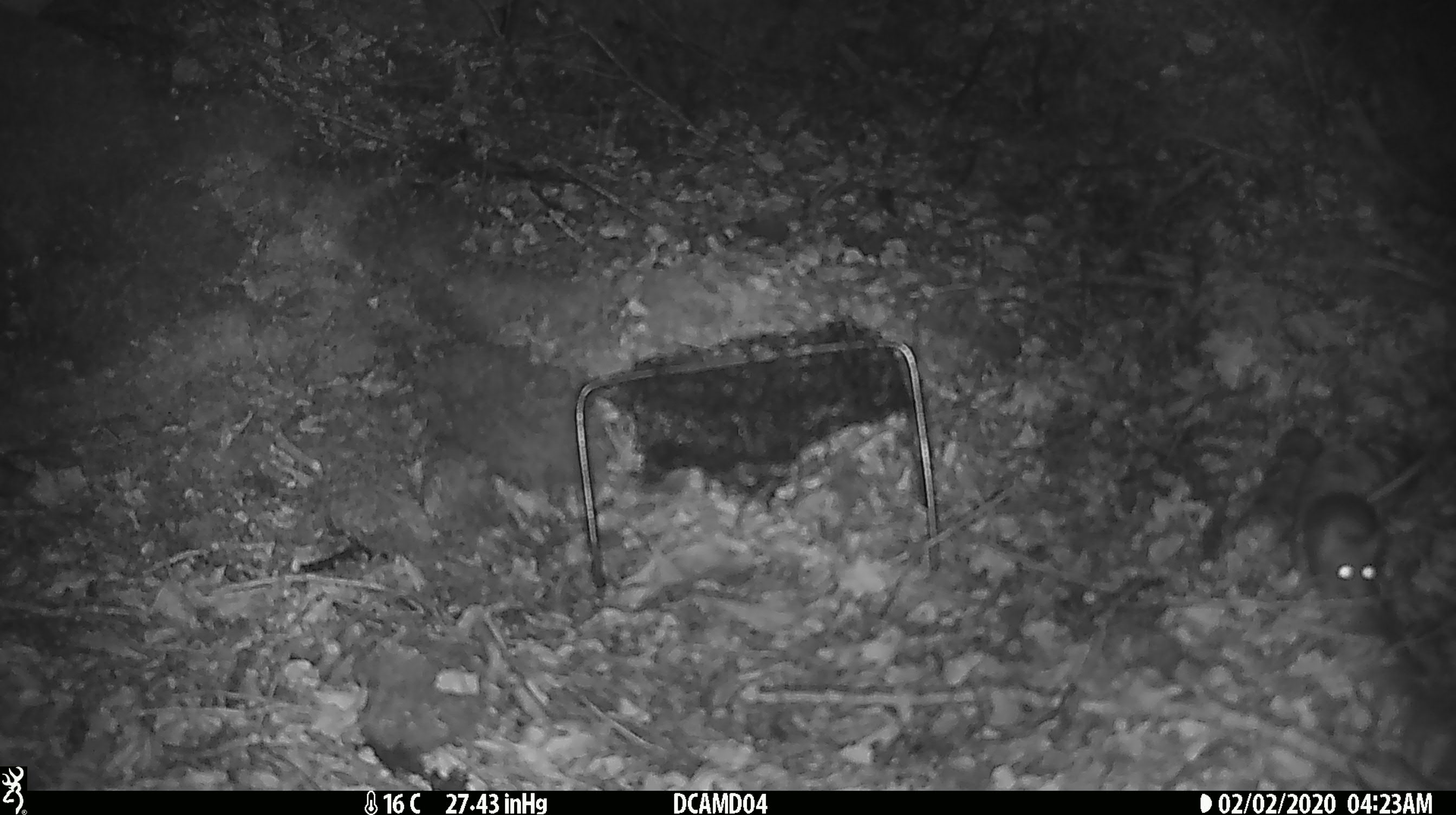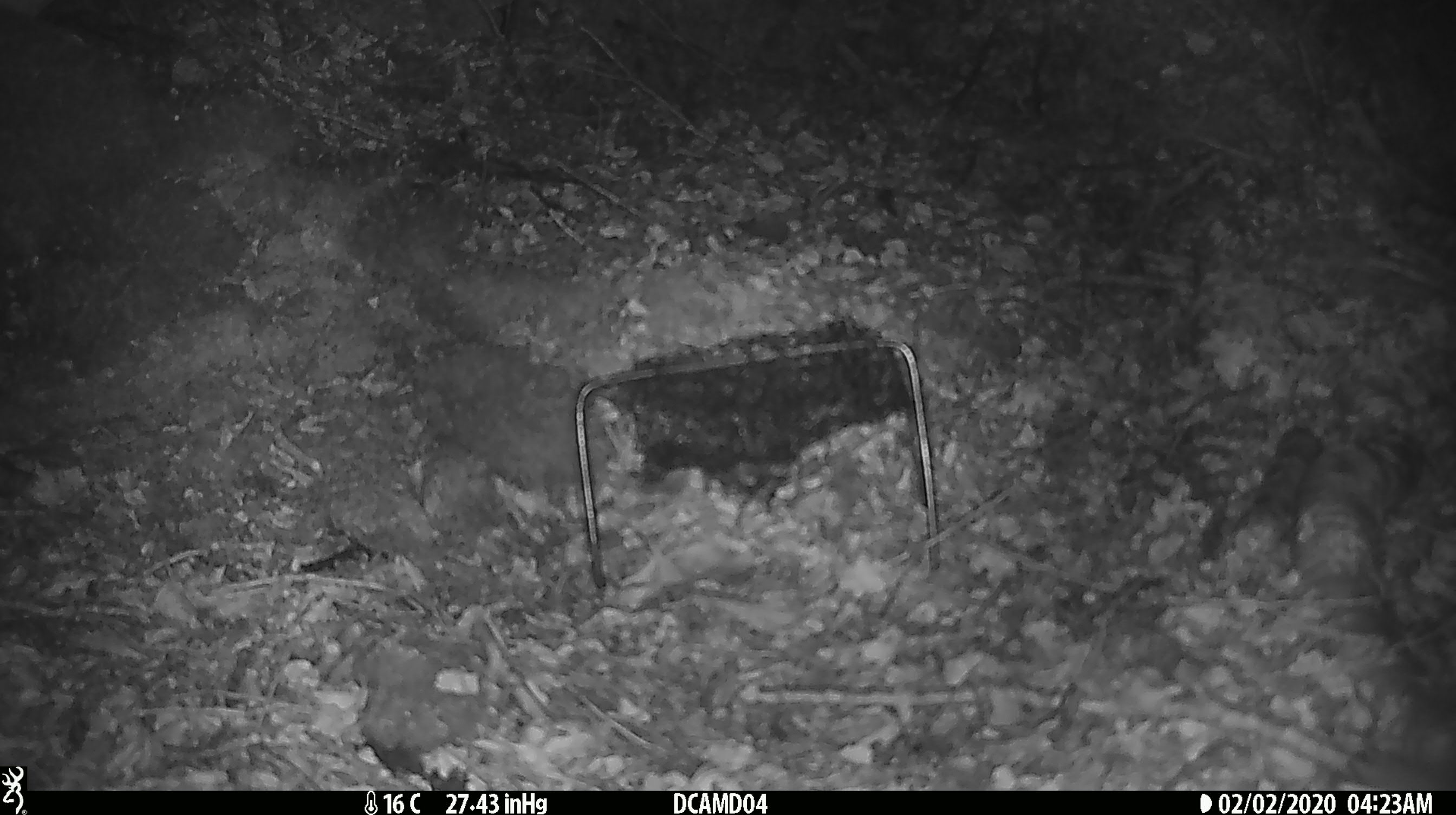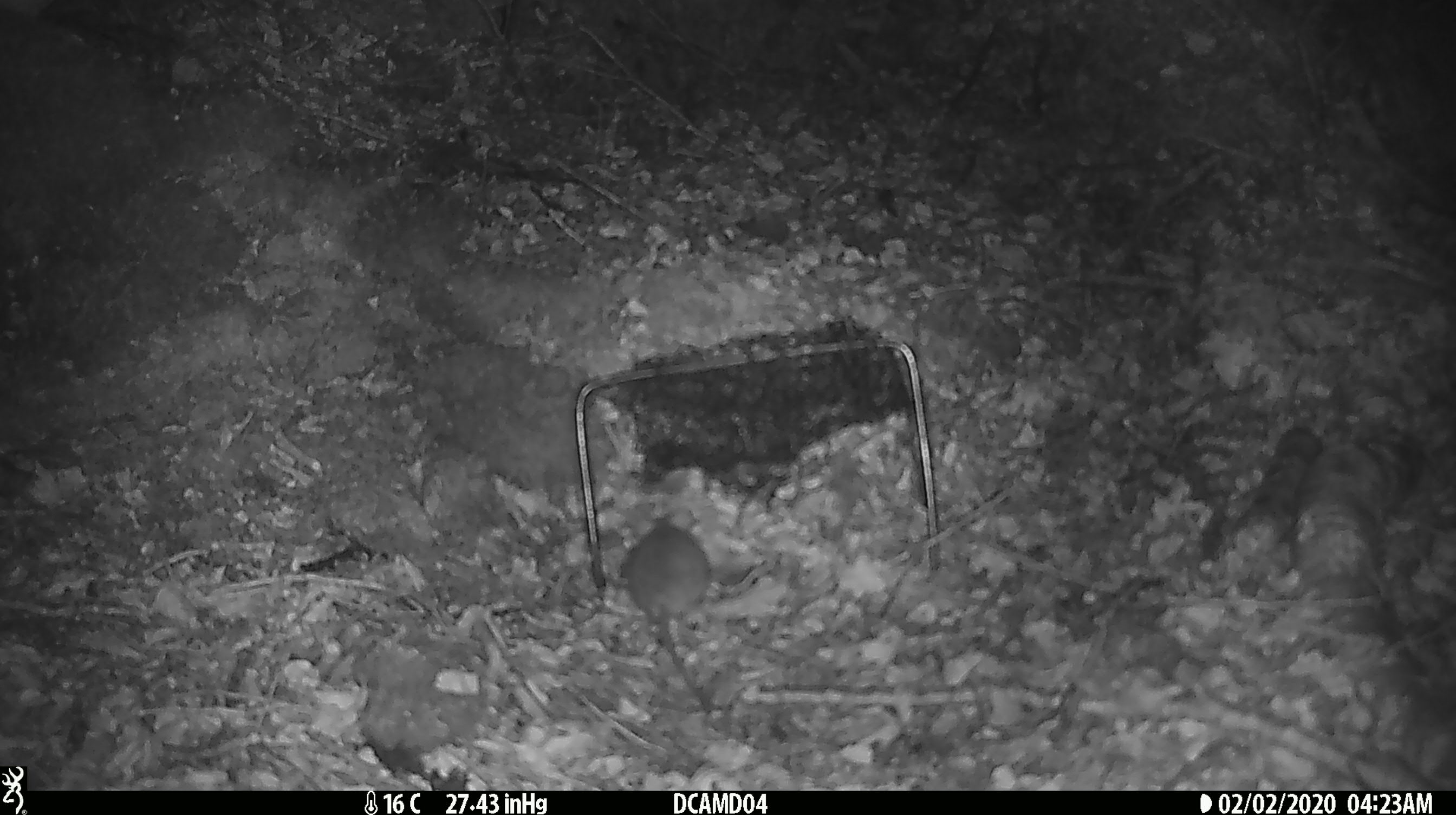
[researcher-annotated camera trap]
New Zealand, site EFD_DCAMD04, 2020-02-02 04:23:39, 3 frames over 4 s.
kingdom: Animalia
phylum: Chordata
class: Mammalia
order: Rodentia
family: Muridae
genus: Mus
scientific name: Mus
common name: mouse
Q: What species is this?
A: Mouse (Mus).